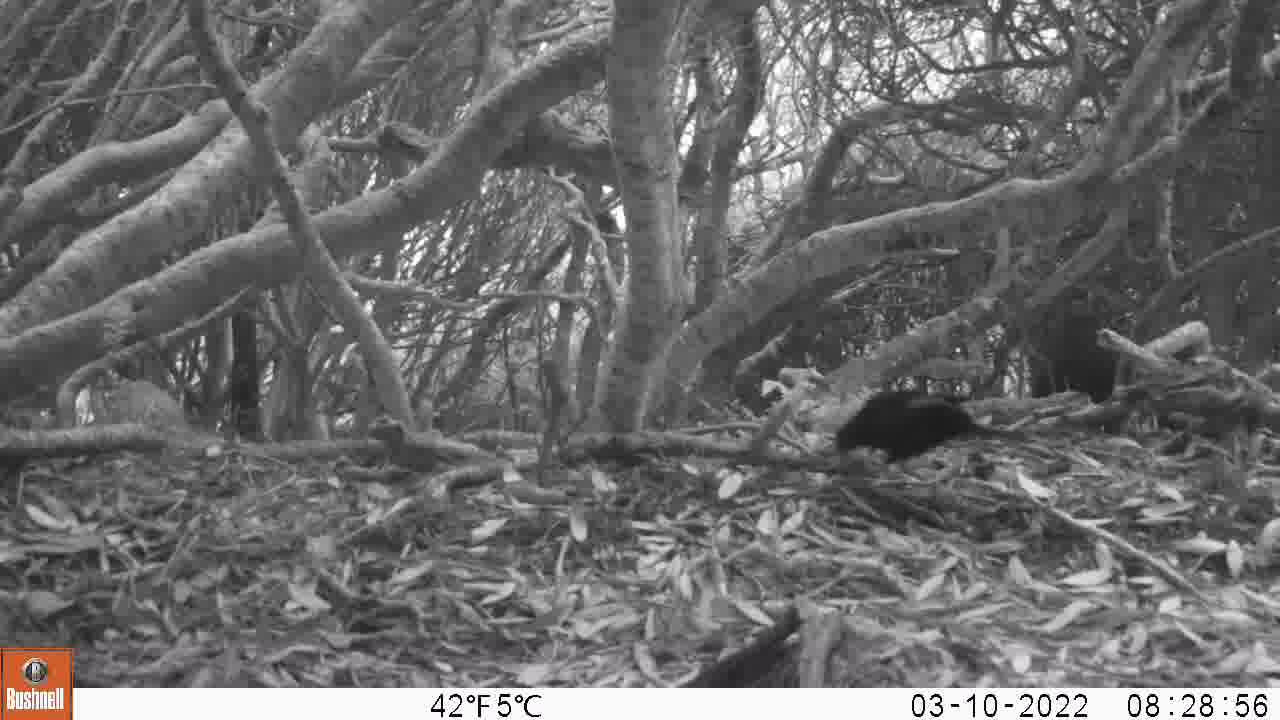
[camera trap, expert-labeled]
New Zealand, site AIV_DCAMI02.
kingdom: Animalia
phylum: Chordata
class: Aves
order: Passeriformes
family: Turdidae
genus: Turdus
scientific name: Turdus merula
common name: eurasian blackbird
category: blackbird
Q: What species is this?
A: Blackbird (eurasian blackbird) (Turdus merula).